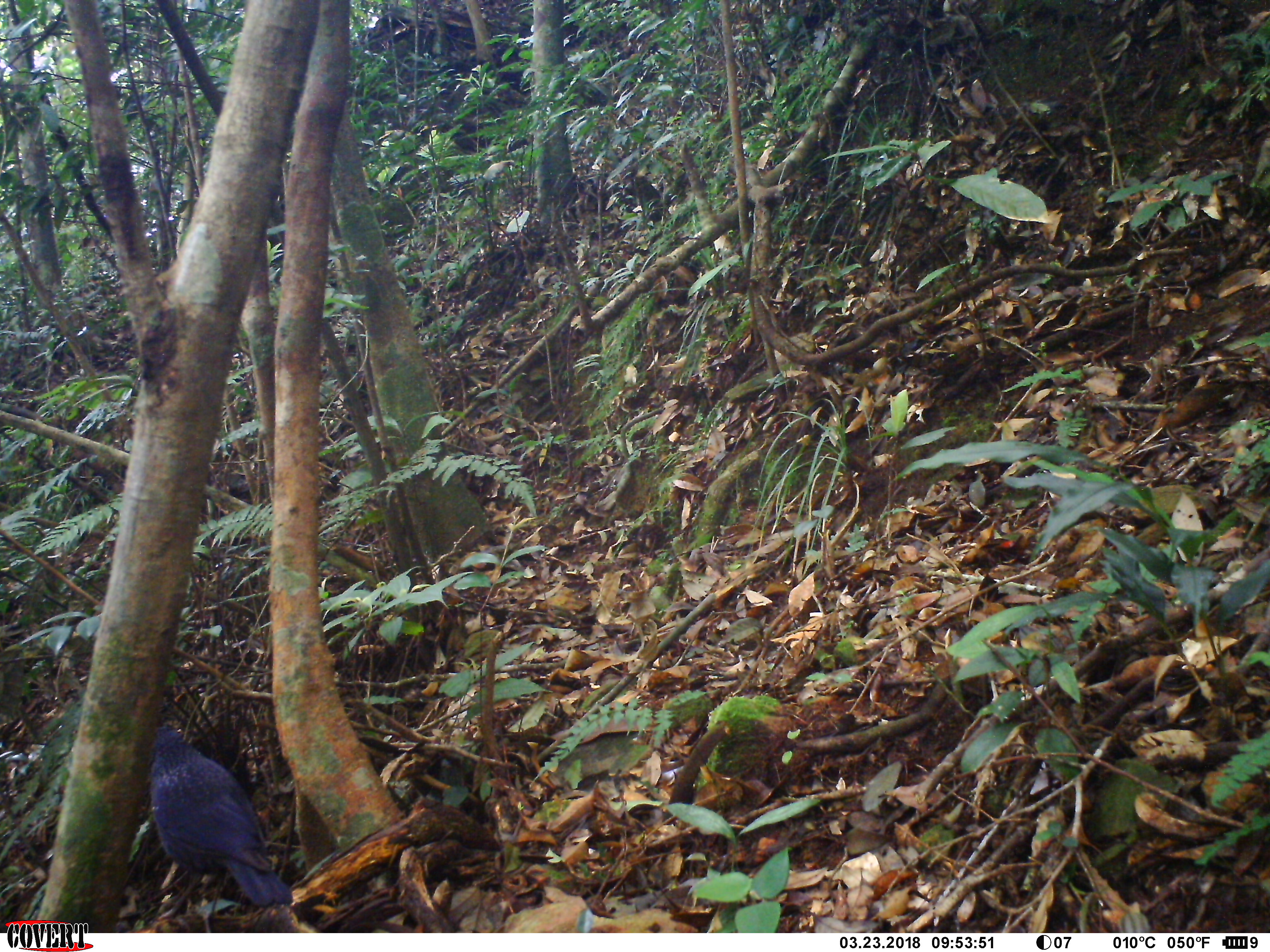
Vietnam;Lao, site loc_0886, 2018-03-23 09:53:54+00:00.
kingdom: Animalia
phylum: Chordata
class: Aves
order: Passeriformes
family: Muscicapidae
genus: Myophonus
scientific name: Myophonus caeruleus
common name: blue whistling thrush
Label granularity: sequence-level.